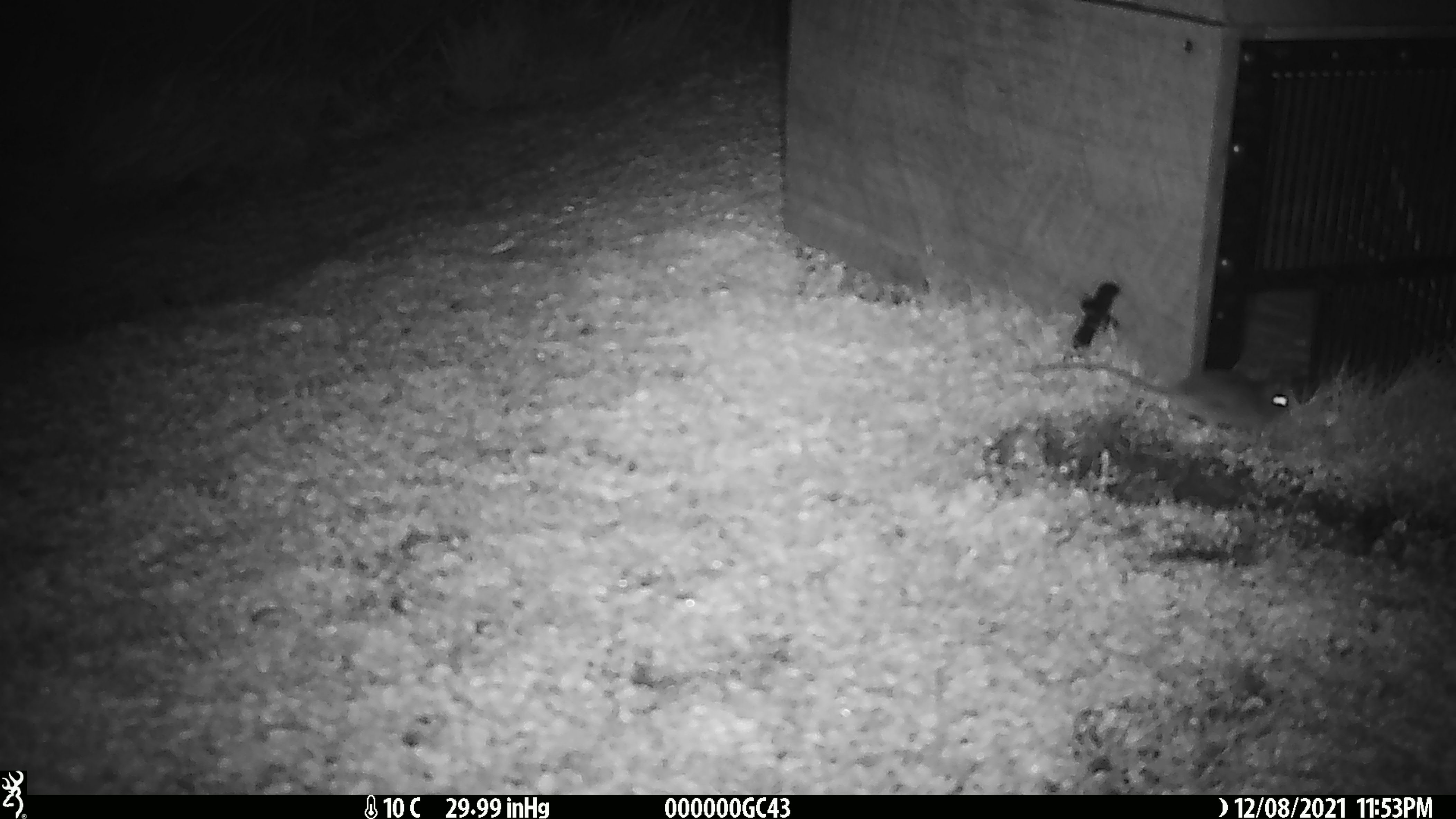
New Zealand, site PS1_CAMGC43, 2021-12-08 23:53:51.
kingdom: Animalia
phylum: Chordata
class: Mammalia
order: Rodentia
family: Muridae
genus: Mus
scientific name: Mus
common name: mouse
Mouse (Mus).